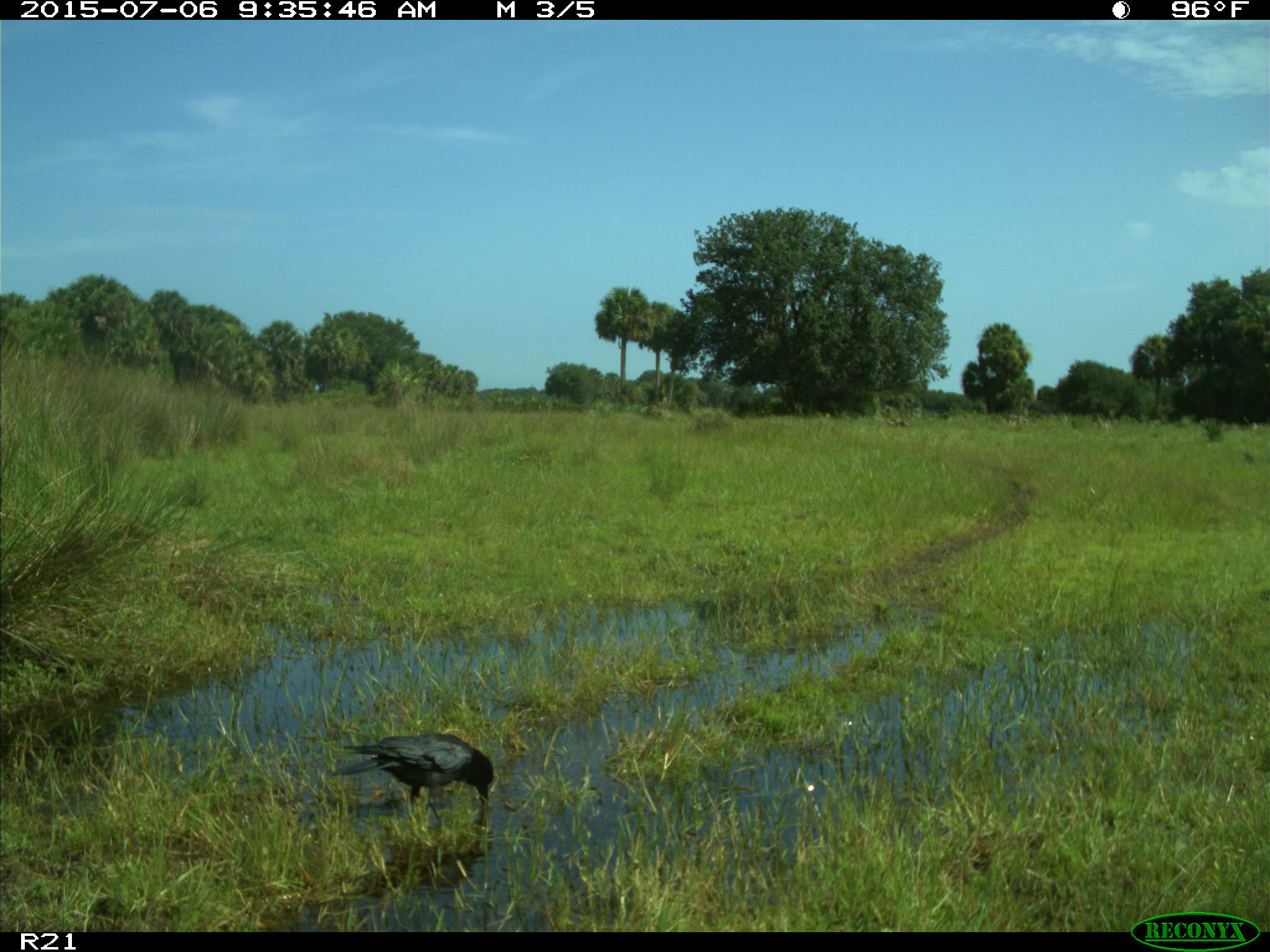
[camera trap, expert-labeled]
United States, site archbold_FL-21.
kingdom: Animalia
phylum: Chordata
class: Aves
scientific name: Aves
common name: birds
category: unidentified bird